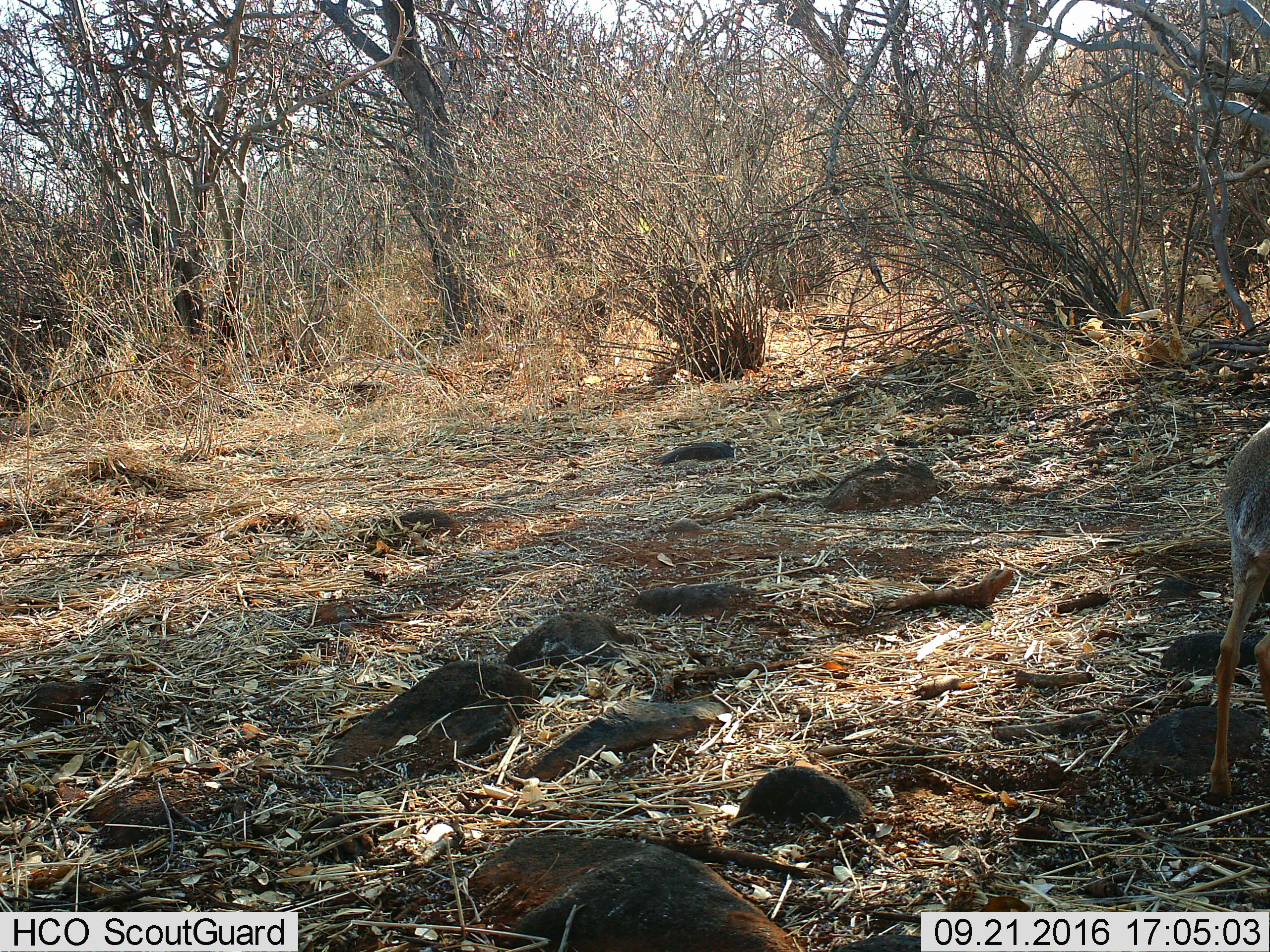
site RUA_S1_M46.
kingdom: Animalia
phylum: Chordata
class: Mammalia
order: Artiodactyla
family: Bovidae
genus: Madoqua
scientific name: Madoqua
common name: dik-dik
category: dikdik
Dikdik (dik-dik) (Madoqua), count 1. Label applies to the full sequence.